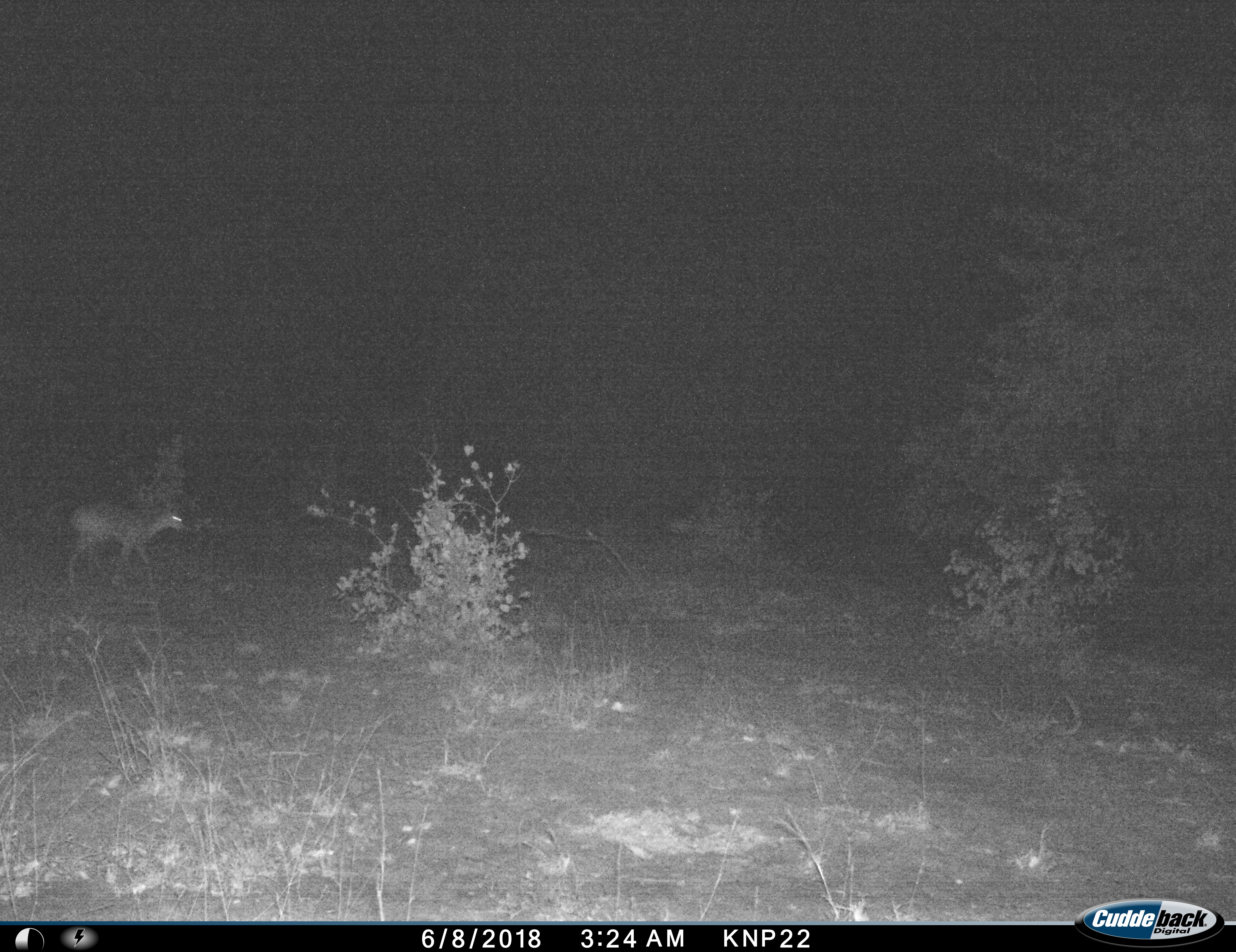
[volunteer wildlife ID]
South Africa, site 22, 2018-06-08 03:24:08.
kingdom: Animalia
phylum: Chordata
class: Mammalia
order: Artiodactyla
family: Bovidae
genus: Aepyceros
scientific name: Aepyceros melampus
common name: impala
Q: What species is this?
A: Impala (Aepyceros melampus).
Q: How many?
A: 1.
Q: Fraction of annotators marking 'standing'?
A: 33%.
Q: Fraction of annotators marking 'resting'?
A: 0%.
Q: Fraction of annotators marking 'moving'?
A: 100%.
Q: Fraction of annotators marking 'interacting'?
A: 0%.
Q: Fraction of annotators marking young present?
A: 0%.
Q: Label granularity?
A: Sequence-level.